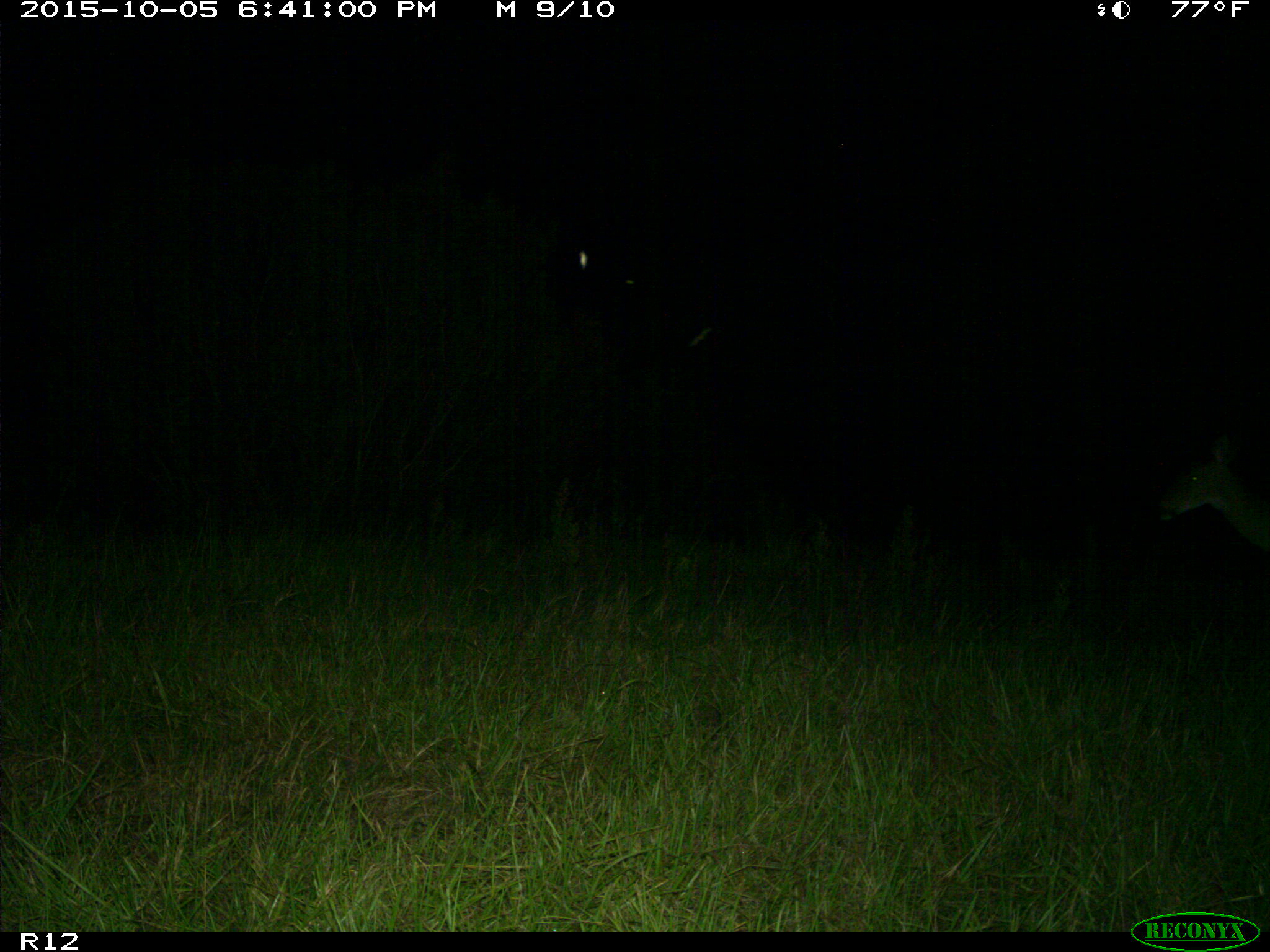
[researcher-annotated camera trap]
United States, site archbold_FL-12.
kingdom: Animalia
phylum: Chordata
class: Mammalia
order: Artiodactyla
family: Cervidae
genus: Odocoileus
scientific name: Odocoileus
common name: deer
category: unidentified deer